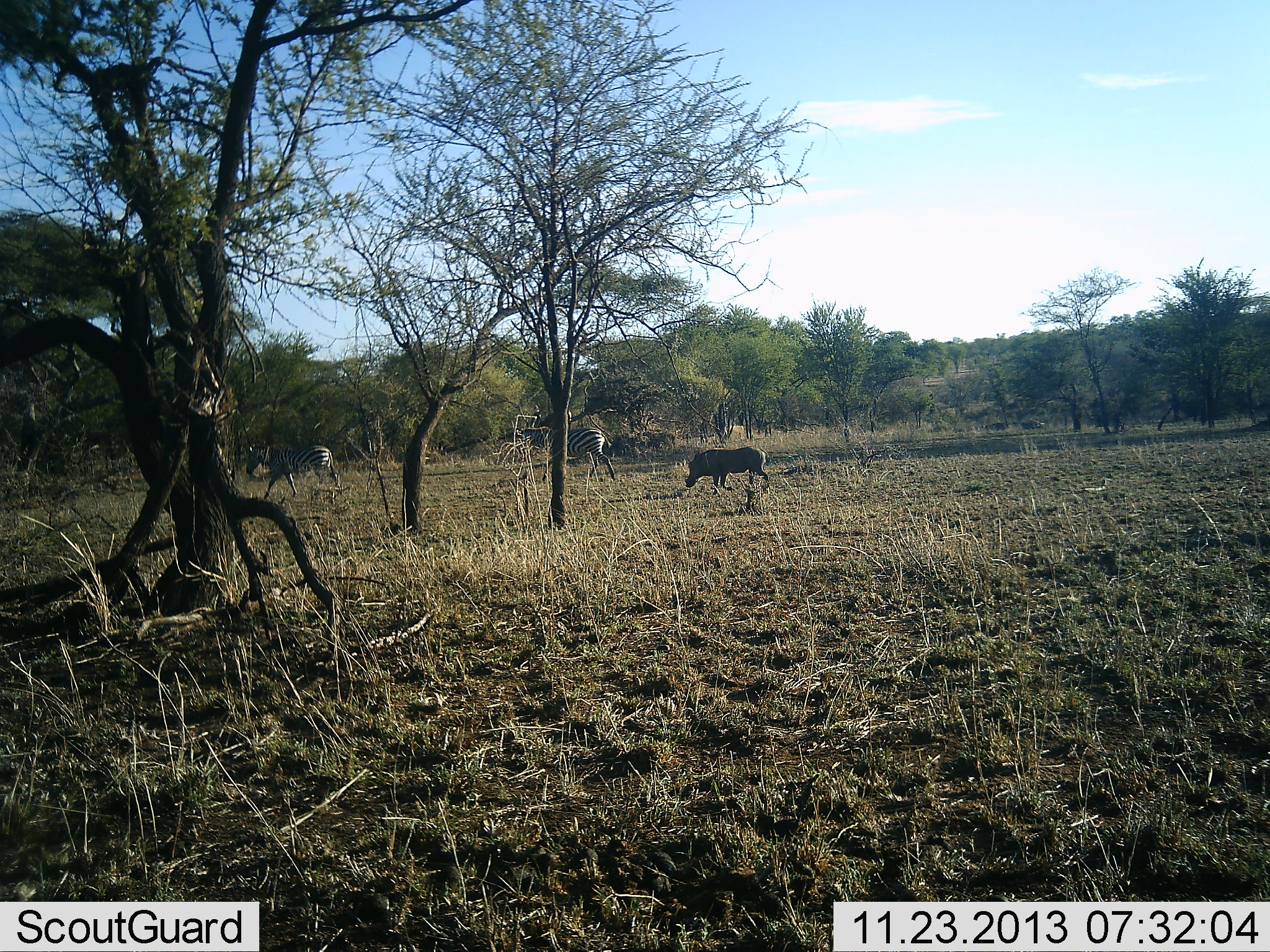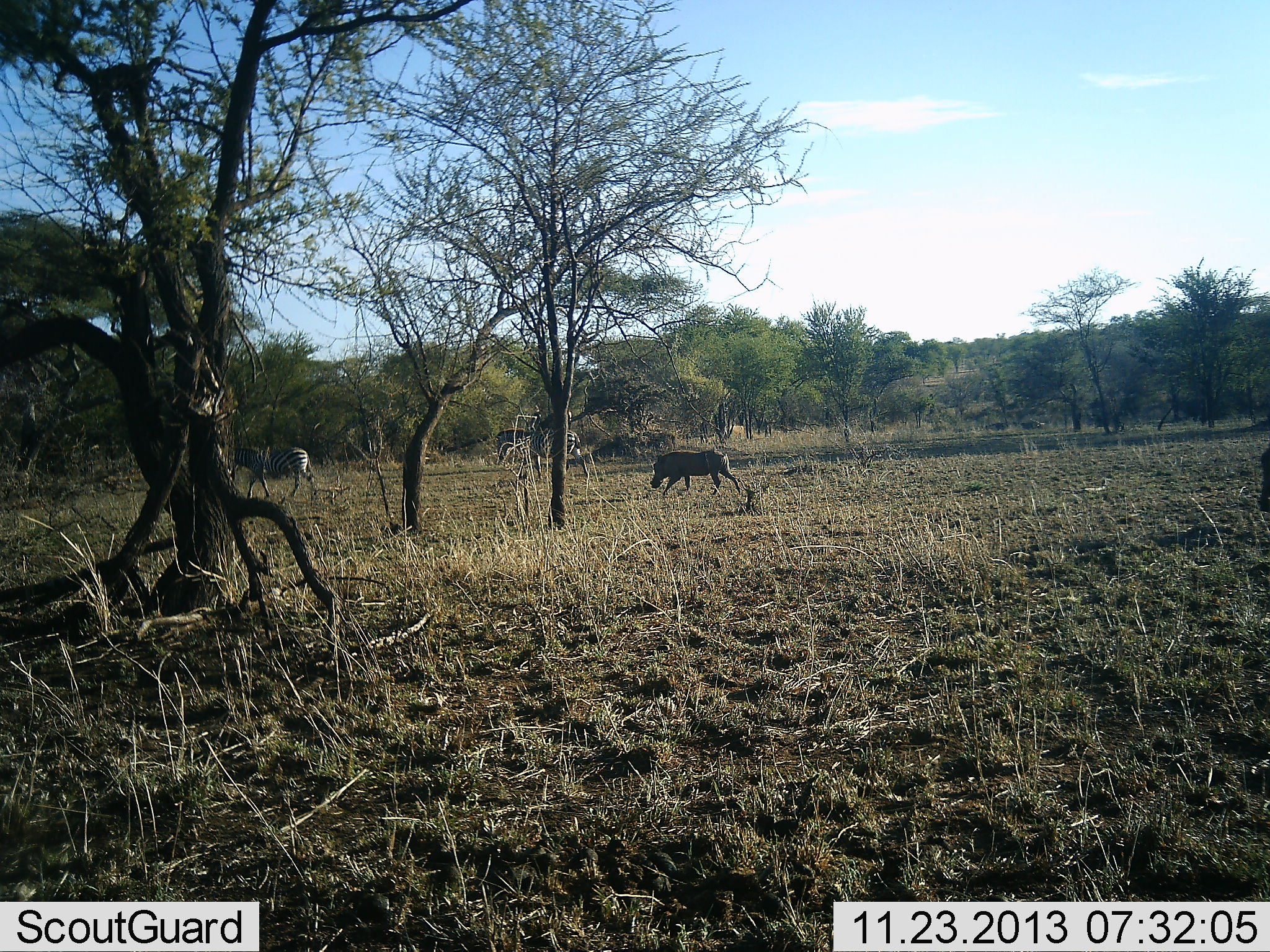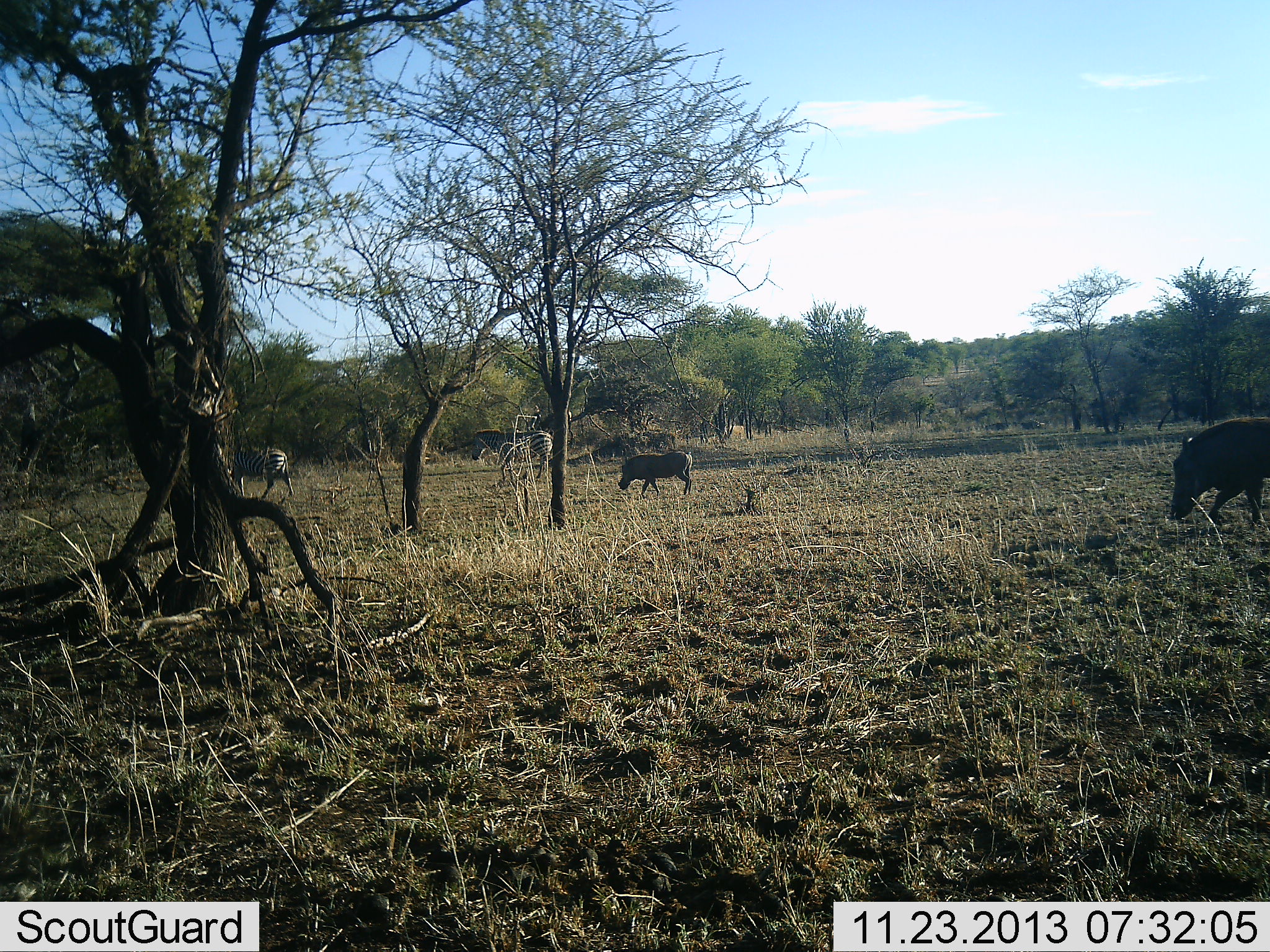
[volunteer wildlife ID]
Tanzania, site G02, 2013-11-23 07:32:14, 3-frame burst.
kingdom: Animalia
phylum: Chordata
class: Mammalia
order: Artiodactyla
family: Suidae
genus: Phacochoerus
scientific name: Phacochoerus africanus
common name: warthog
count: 2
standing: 0%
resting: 0%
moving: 100%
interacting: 0%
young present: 0%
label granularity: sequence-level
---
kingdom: Animalia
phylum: Chordata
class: Mammalia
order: Perissodactyla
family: Equidae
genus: Equus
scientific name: Equus quagga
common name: plains zebra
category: zebra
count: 2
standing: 0%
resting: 0%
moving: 90%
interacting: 0%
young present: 0%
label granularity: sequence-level